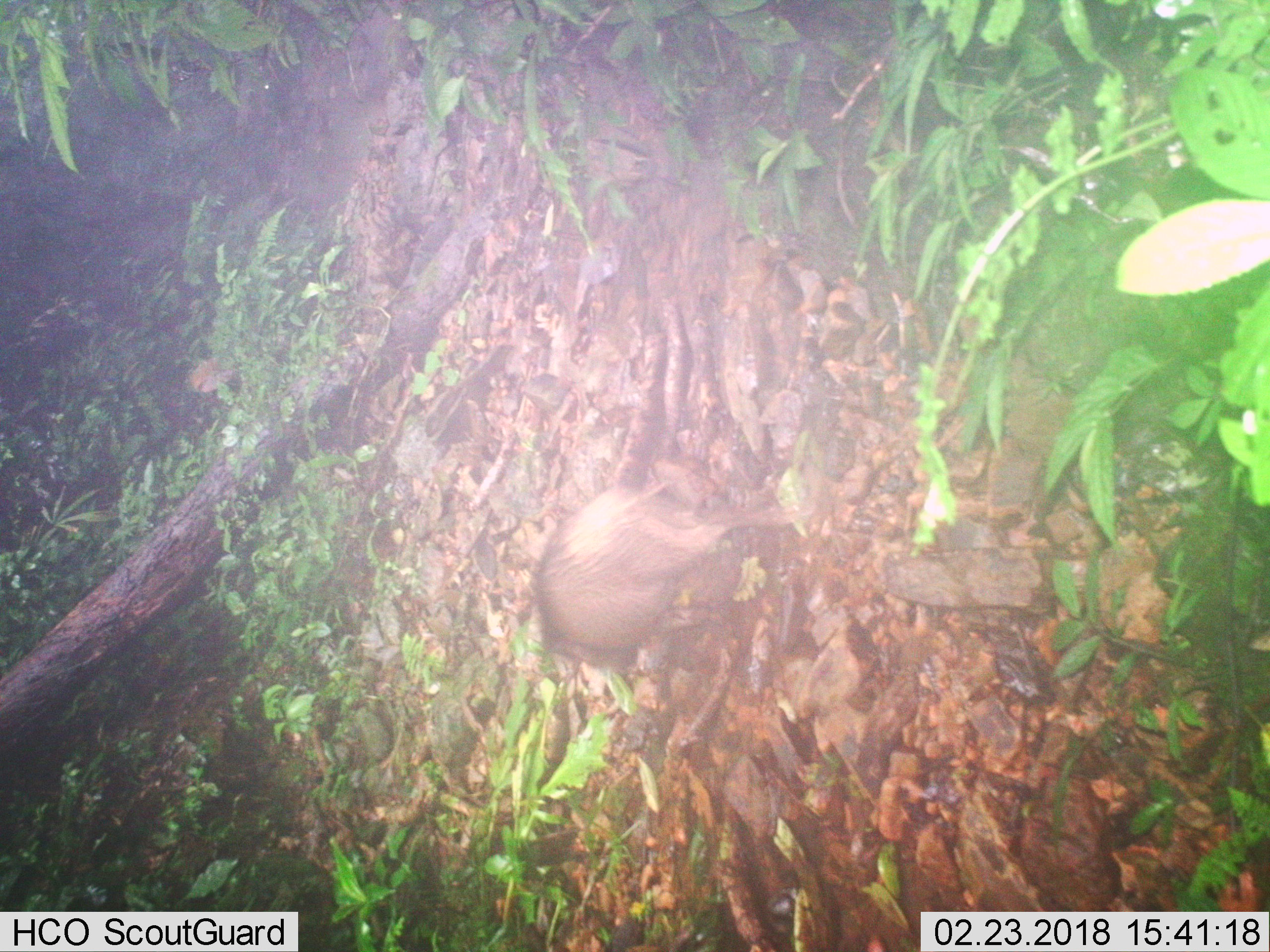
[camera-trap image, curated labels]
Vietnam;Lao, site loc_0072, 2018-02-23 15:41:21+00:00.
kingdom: Animalia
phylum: Chordata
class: Mammalia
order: Artiodactyla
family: Suidae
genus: Sus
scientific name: Sus scrofa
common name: eurasian wild pig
Eurasian wild pig (Sus scrofa). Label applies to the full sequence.